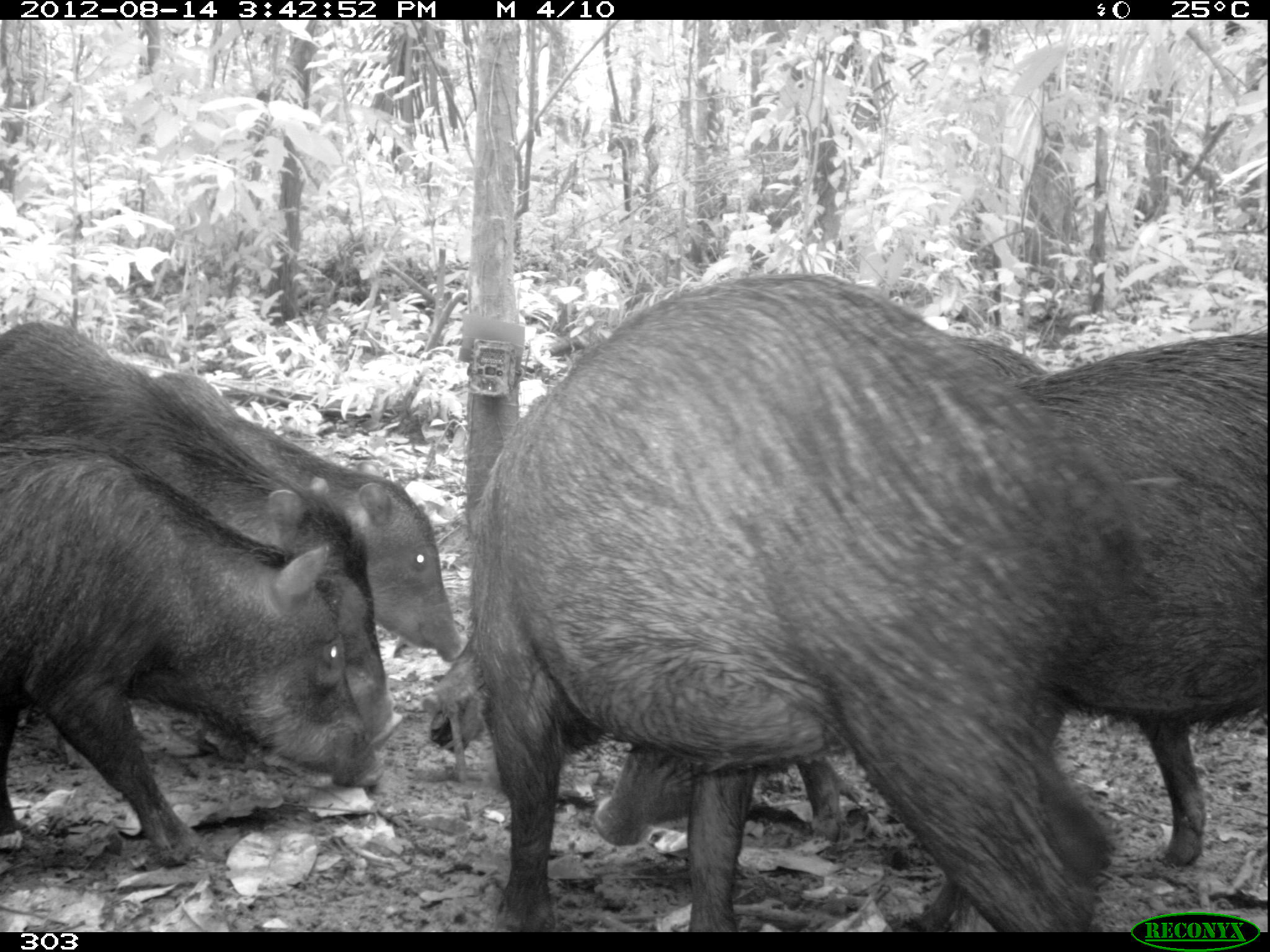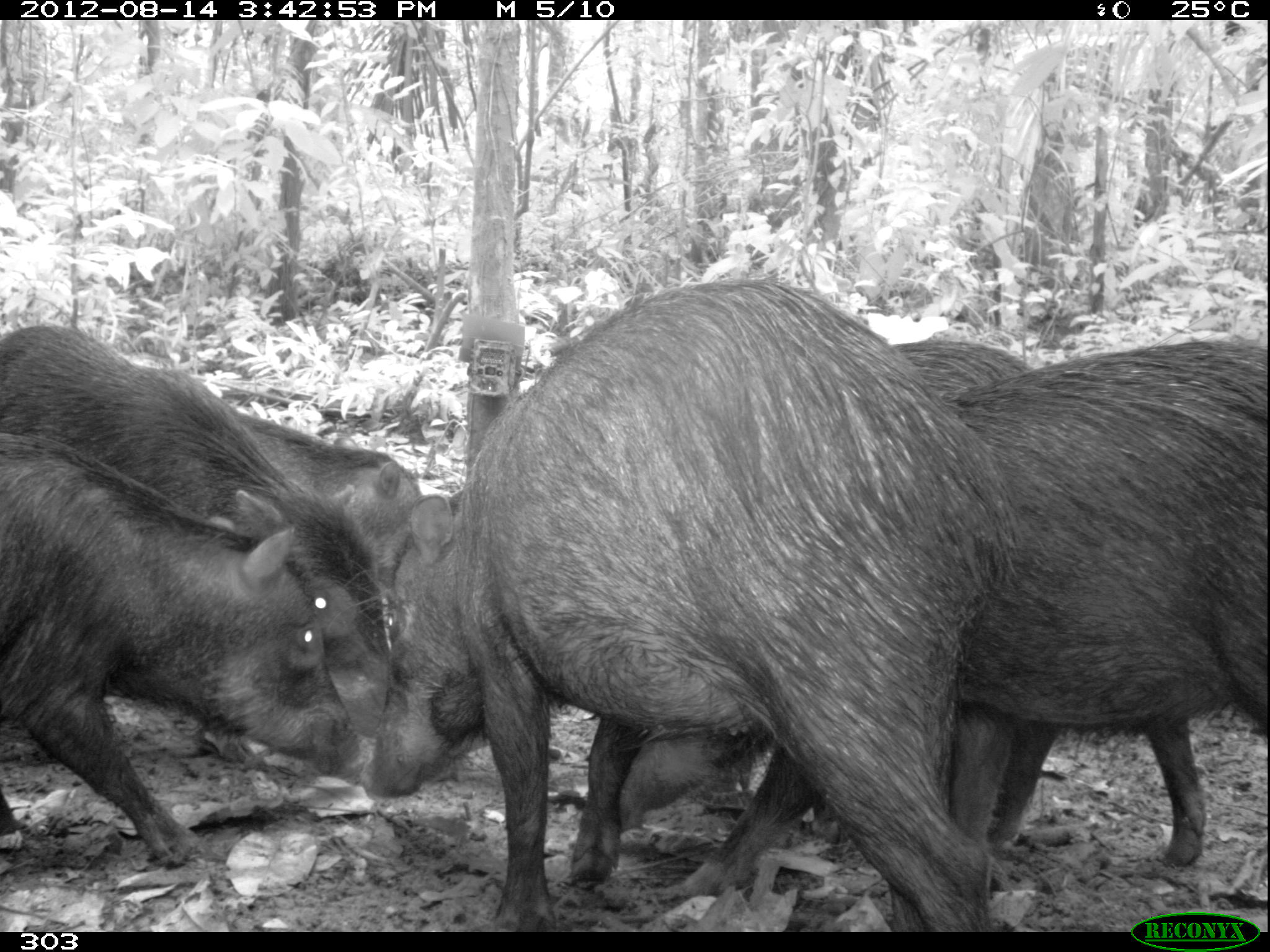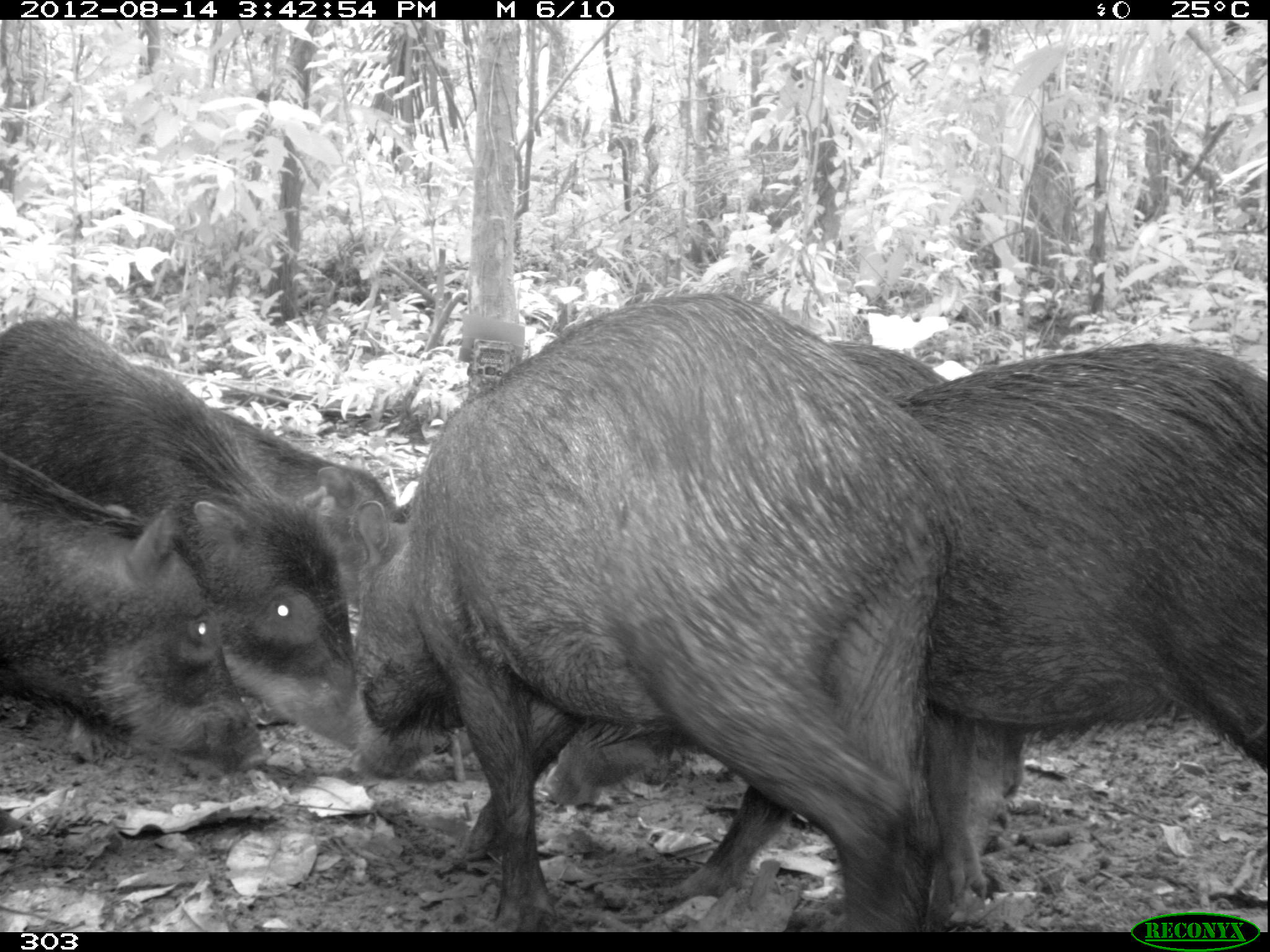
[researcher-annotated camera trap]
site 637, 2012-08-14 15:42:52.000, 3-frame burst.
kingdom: Animalia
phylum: Chordata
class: Mammalia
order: Artiodactyla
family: Tayassuidae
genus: Tayassu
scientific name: Tayassu pecari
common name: white-lipped peccary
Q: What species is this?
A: Tayassu pecari (white-lipped peccary).